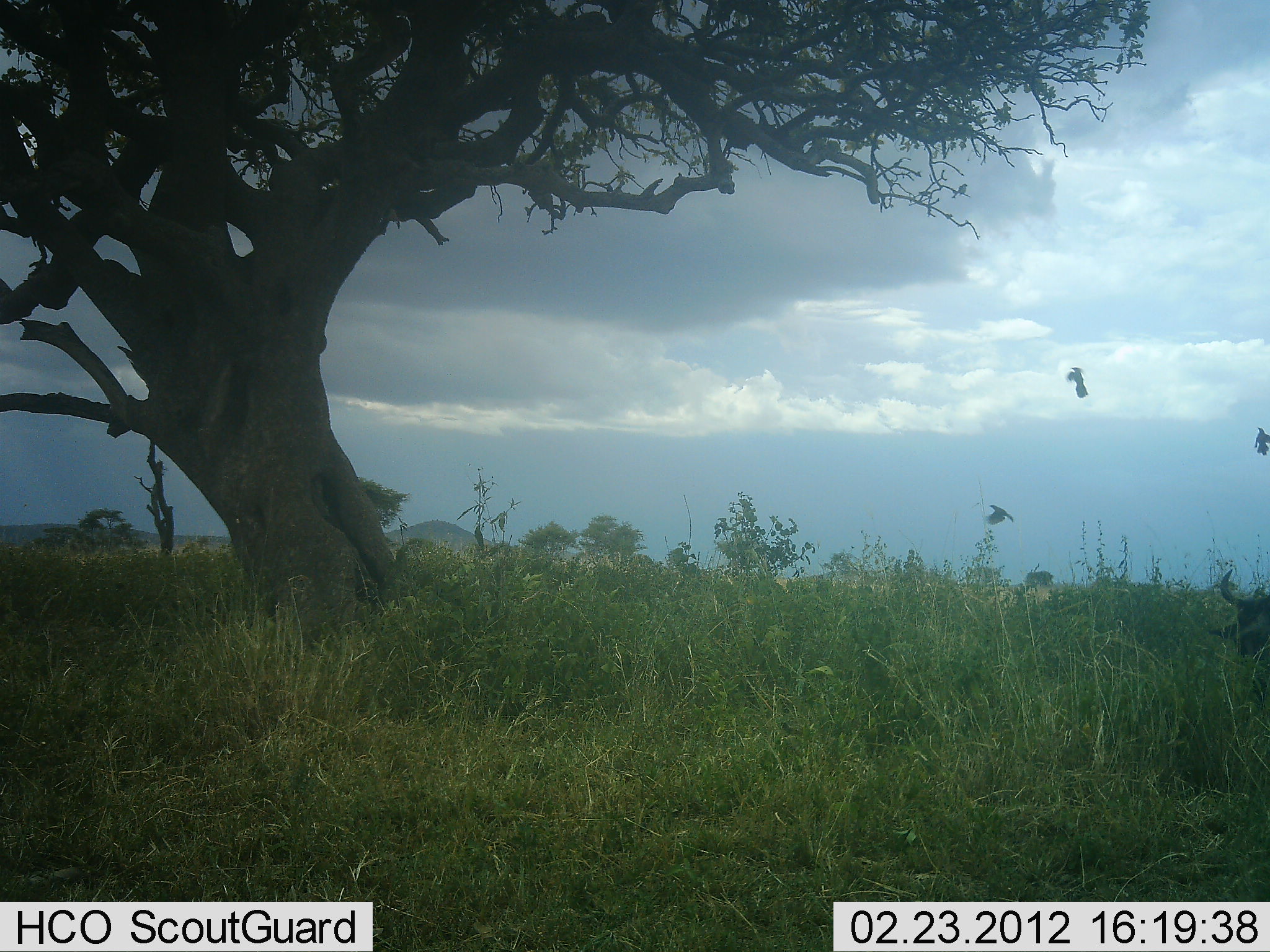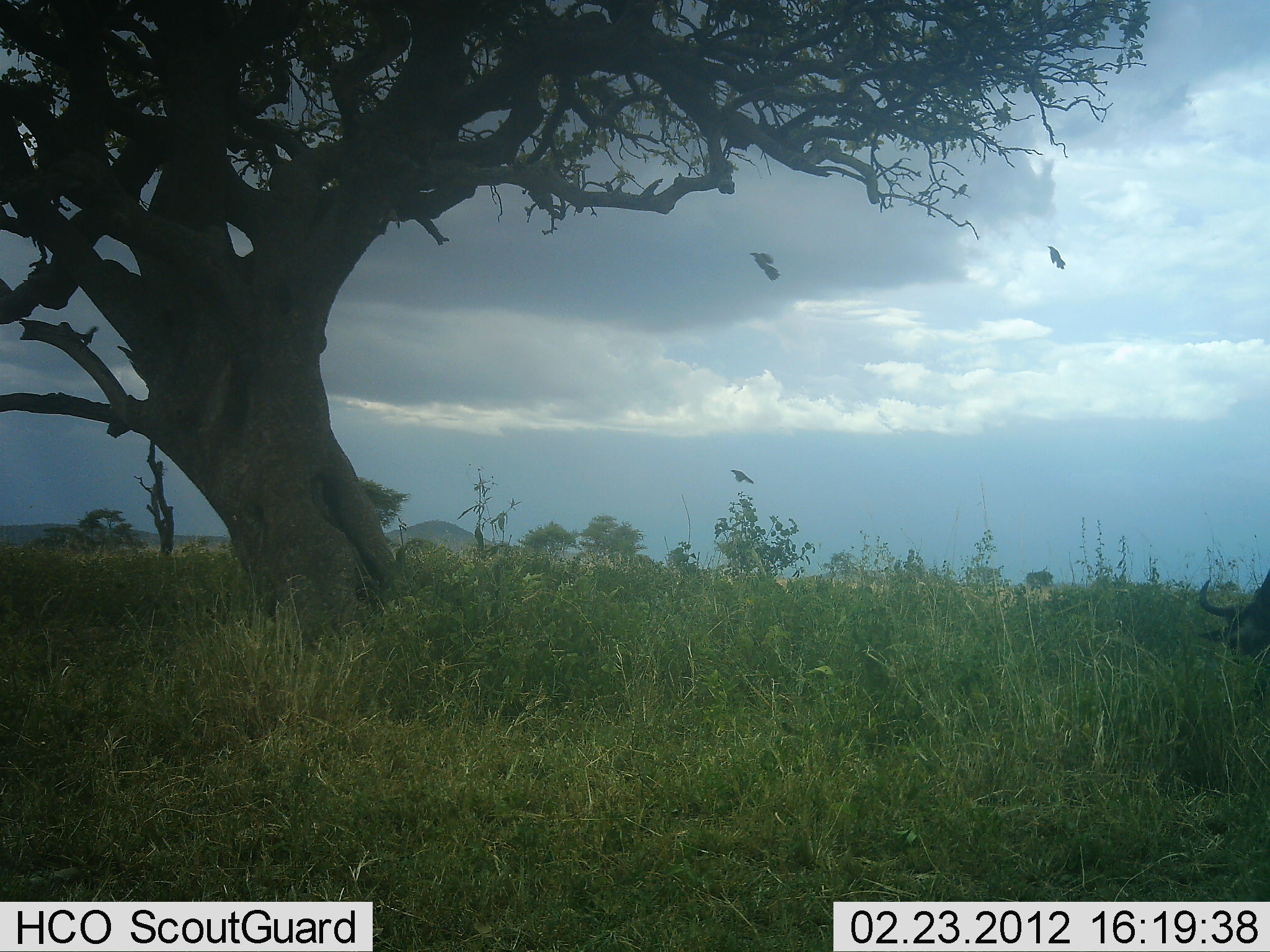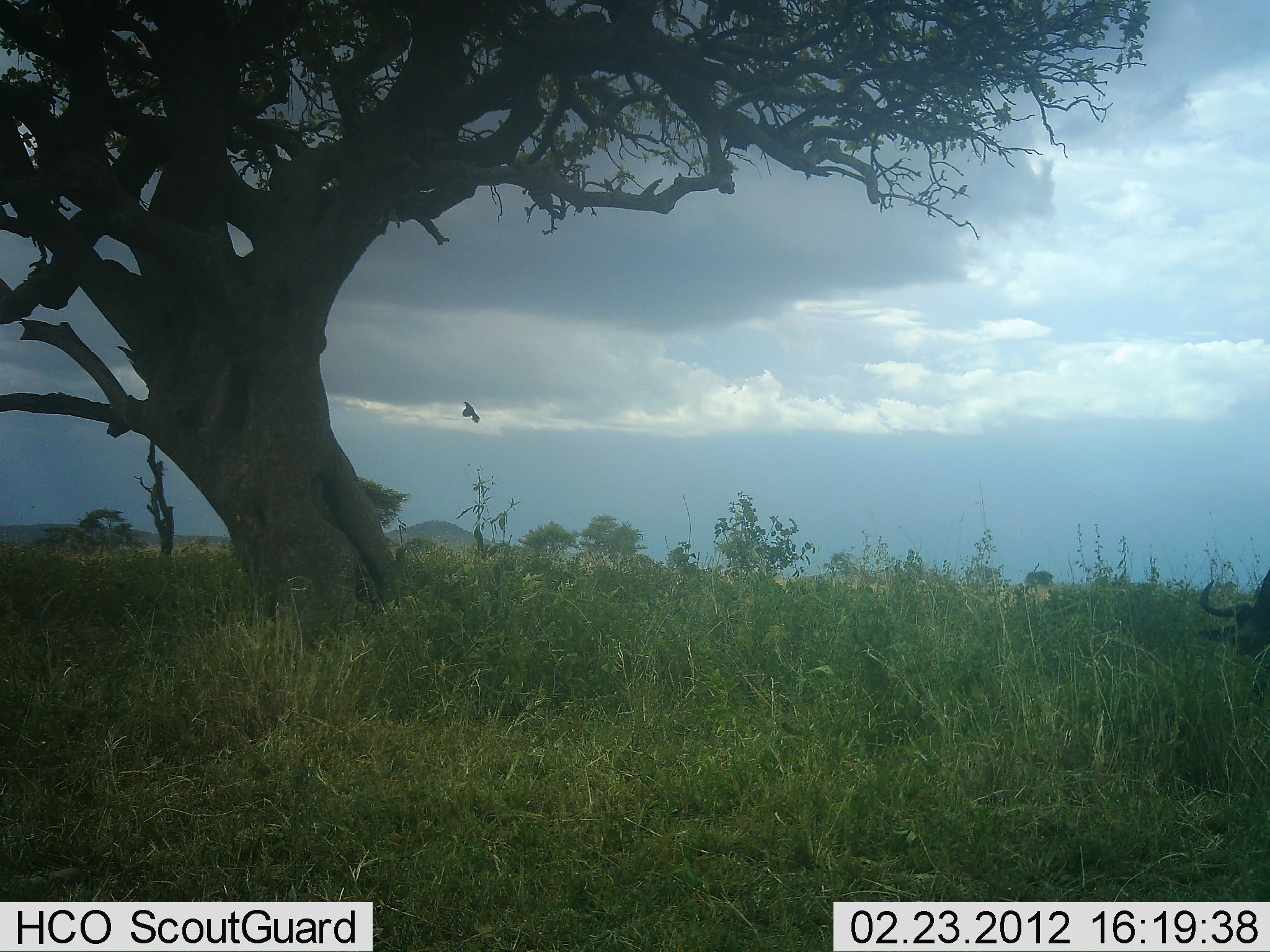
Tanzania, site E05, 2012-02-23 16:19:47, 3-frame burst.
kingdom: Animalia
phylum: Chordata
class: Aves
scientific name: Aves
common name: bird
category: otherbird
Otherbird (bird) (Aves), count 4. Behavior (volunteer vote fractions): standing 0%, resting 0%, moving 100%, interacting 0%. Young present (vote fraction): 0%. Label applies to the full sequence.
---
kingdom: Animalia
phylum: Chordata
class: Mammalia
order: Artiodactyla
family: Bovidae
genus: Connochaetes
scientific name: Connochaetes taurinus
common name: blue wildebeest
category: wildebeest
Wildebeest (blue wildebeest) (Connochaetes taurinus), count 1. Behavior (volunteer vote fractions): standing 17%, resting 0%, moving 17%, interacting 0%. Young present (vote fraction): 0%. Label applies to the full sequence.